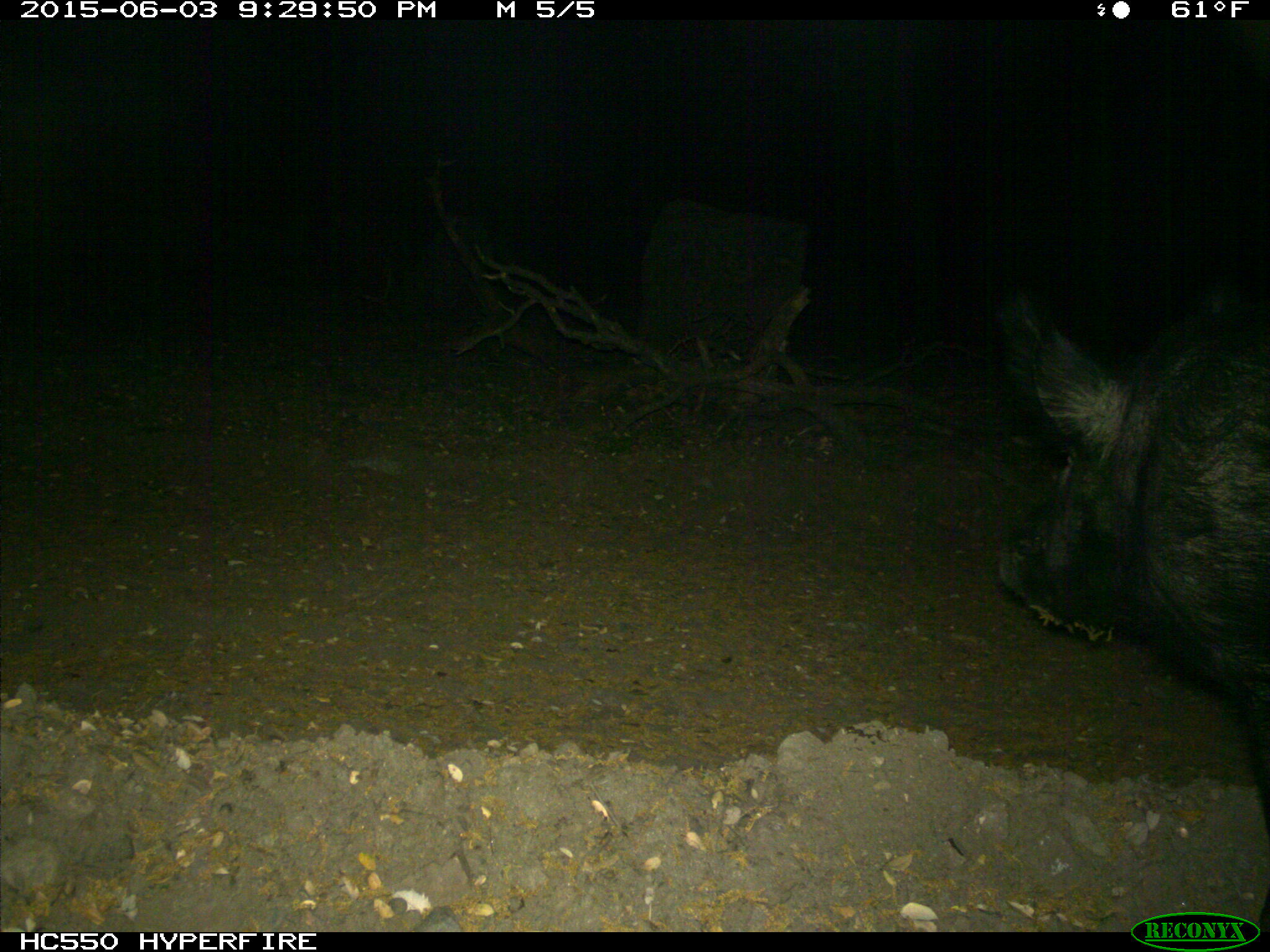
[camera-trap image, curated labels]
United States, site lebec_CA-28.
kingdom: Animalia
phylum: Chordata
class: Mammalia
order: Artiodactyla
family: Suidae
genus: Sus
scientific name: Sus scrofa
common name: wild boar